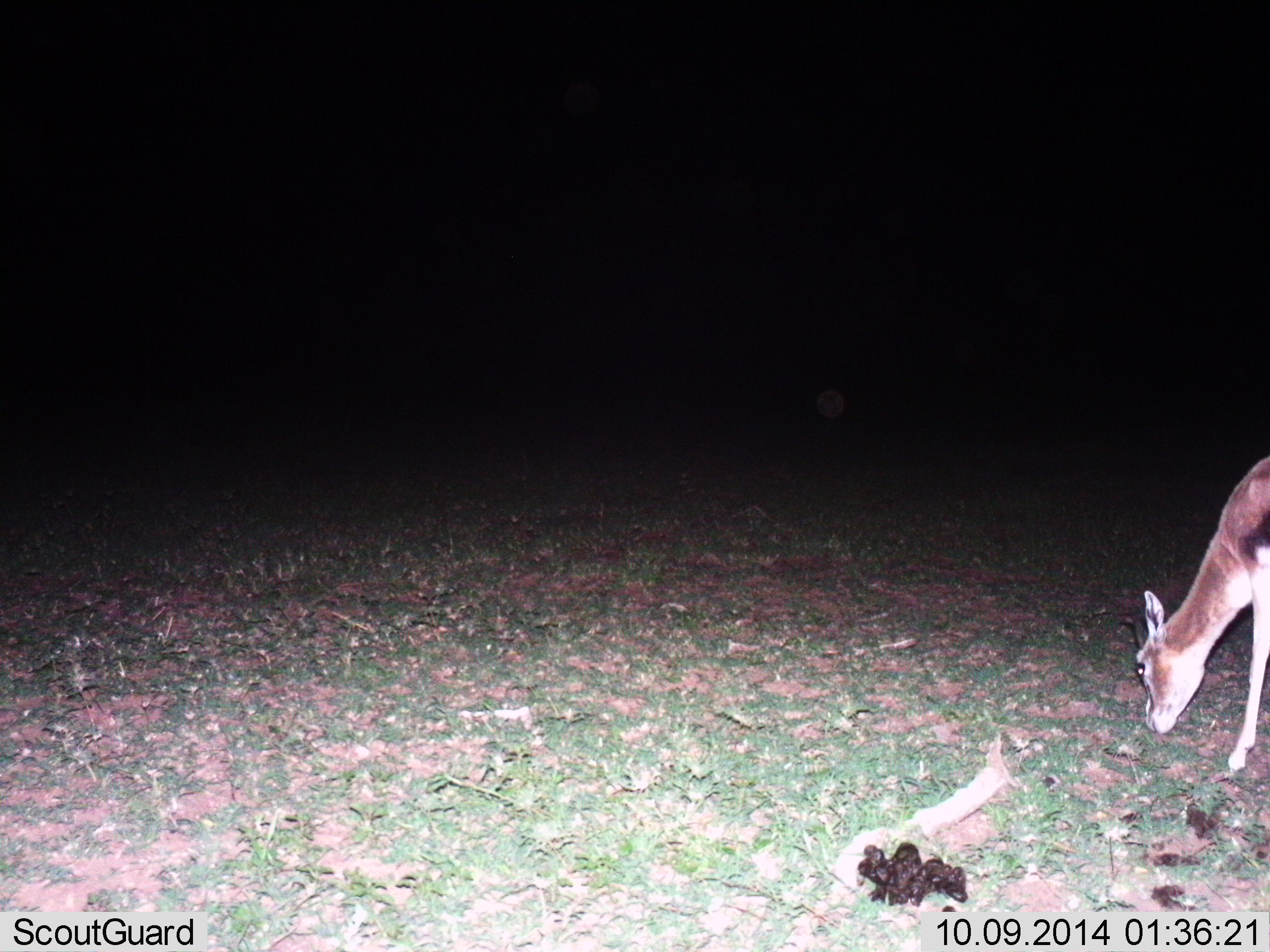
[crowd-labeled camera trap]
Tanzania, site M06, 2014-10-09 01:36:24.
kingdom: Animalia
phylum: Chordata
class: Mammalia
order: Artiodactyla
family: Bovidae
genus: Eudorcas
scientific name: Eudorcas thomsonii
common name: thomson's gazelle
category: gazellethomsons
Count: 1.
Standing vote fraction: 30%.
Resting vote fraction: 0%.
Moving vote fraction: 0%.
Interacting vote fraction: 0%.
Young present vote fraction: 0%.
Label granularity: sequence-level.